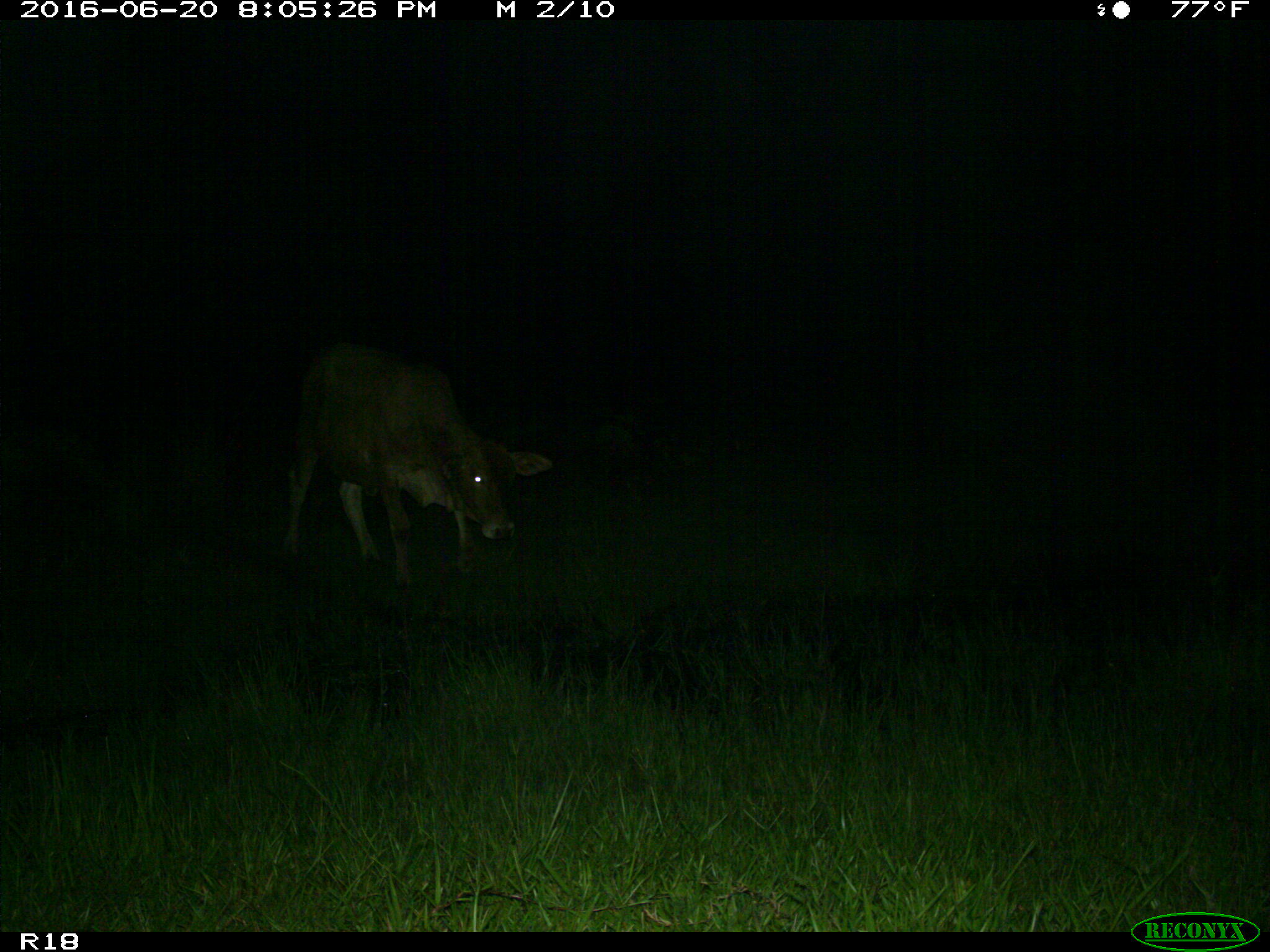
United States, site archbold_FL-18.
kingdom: Animalia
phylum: Chordata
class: Mammalia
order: Artiodactyla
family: Bovidae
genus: Bos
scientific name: Bos taurus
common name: domestic cow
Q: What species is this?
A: Bos taurus (domestic cow).